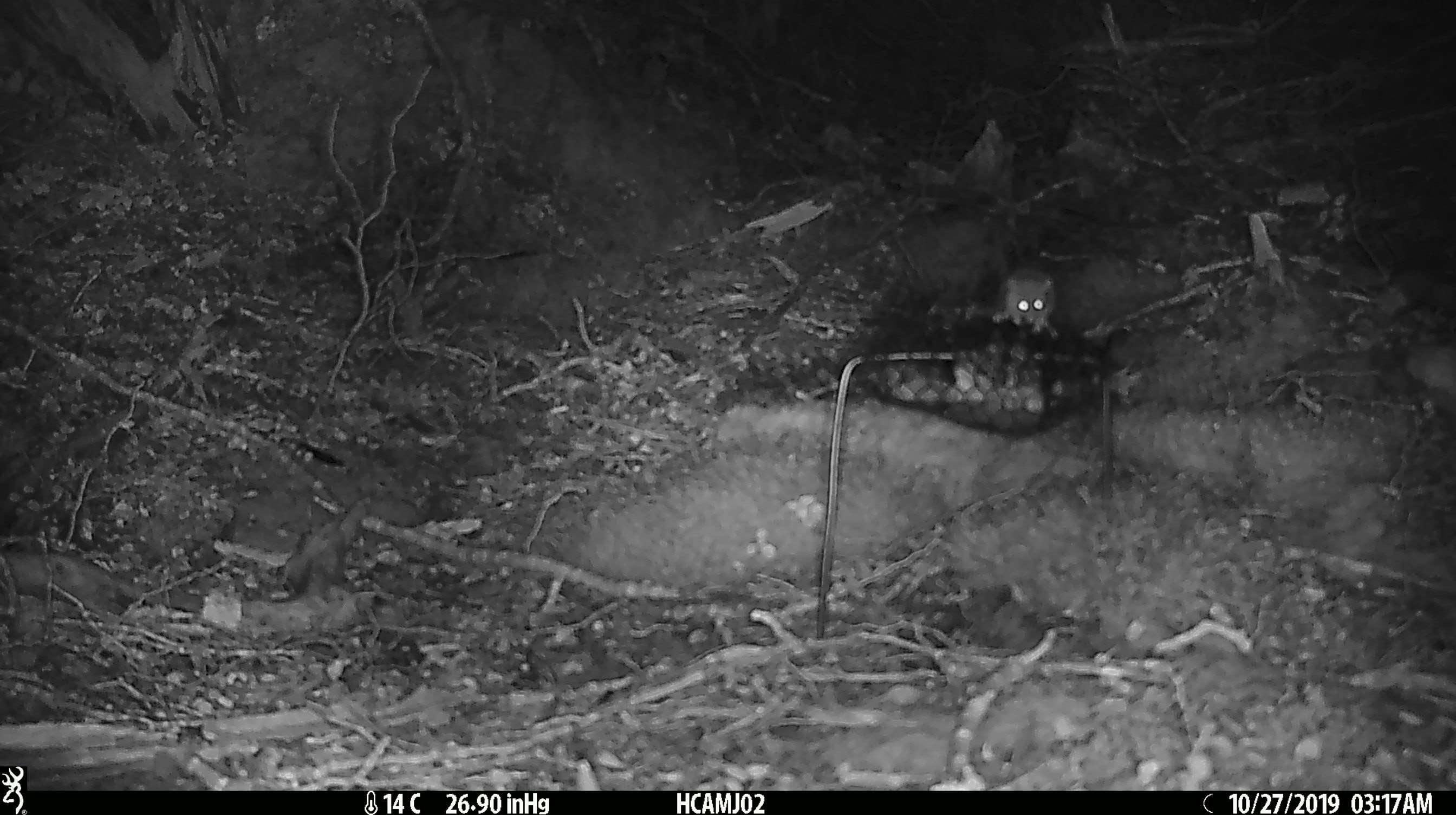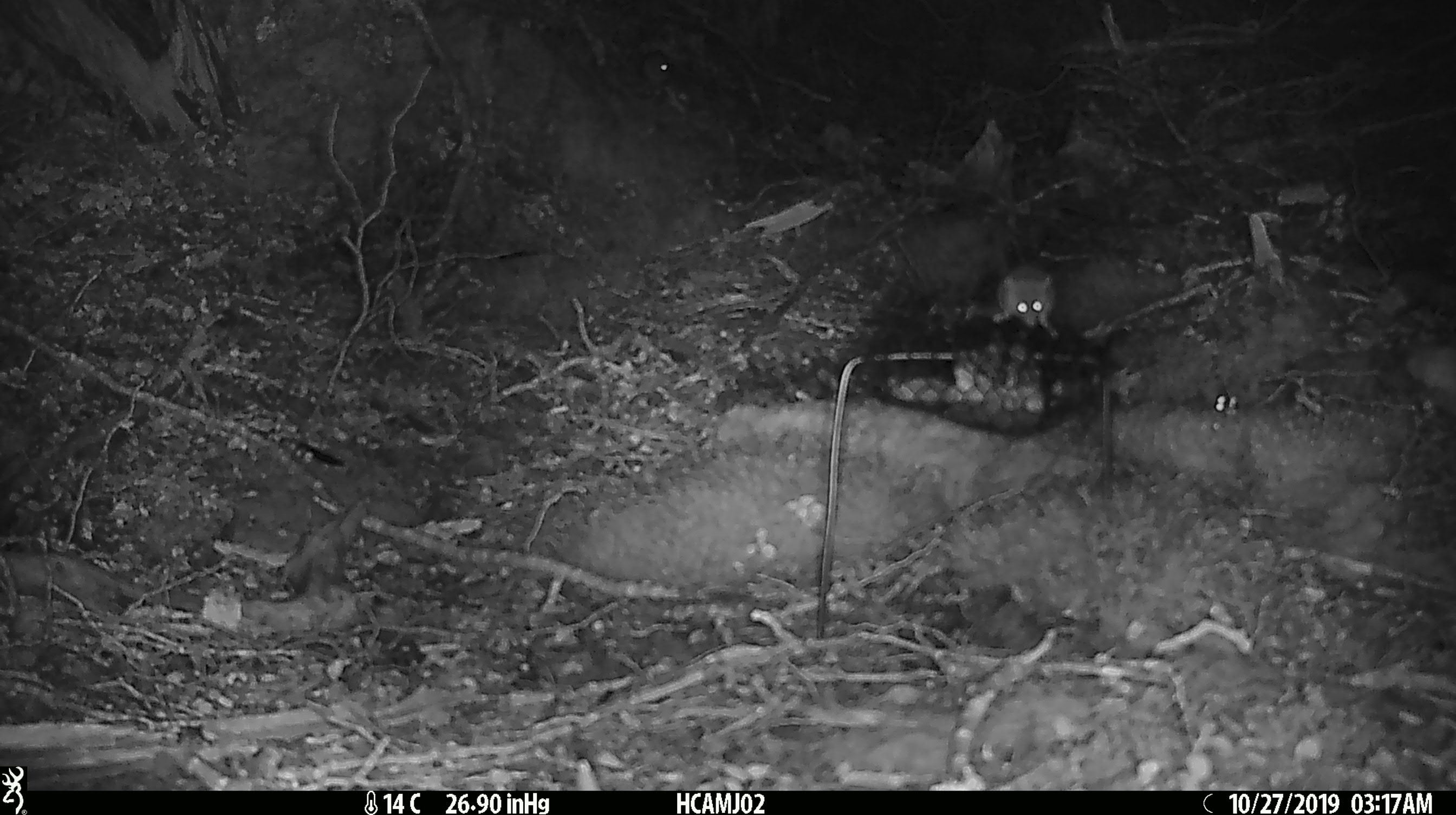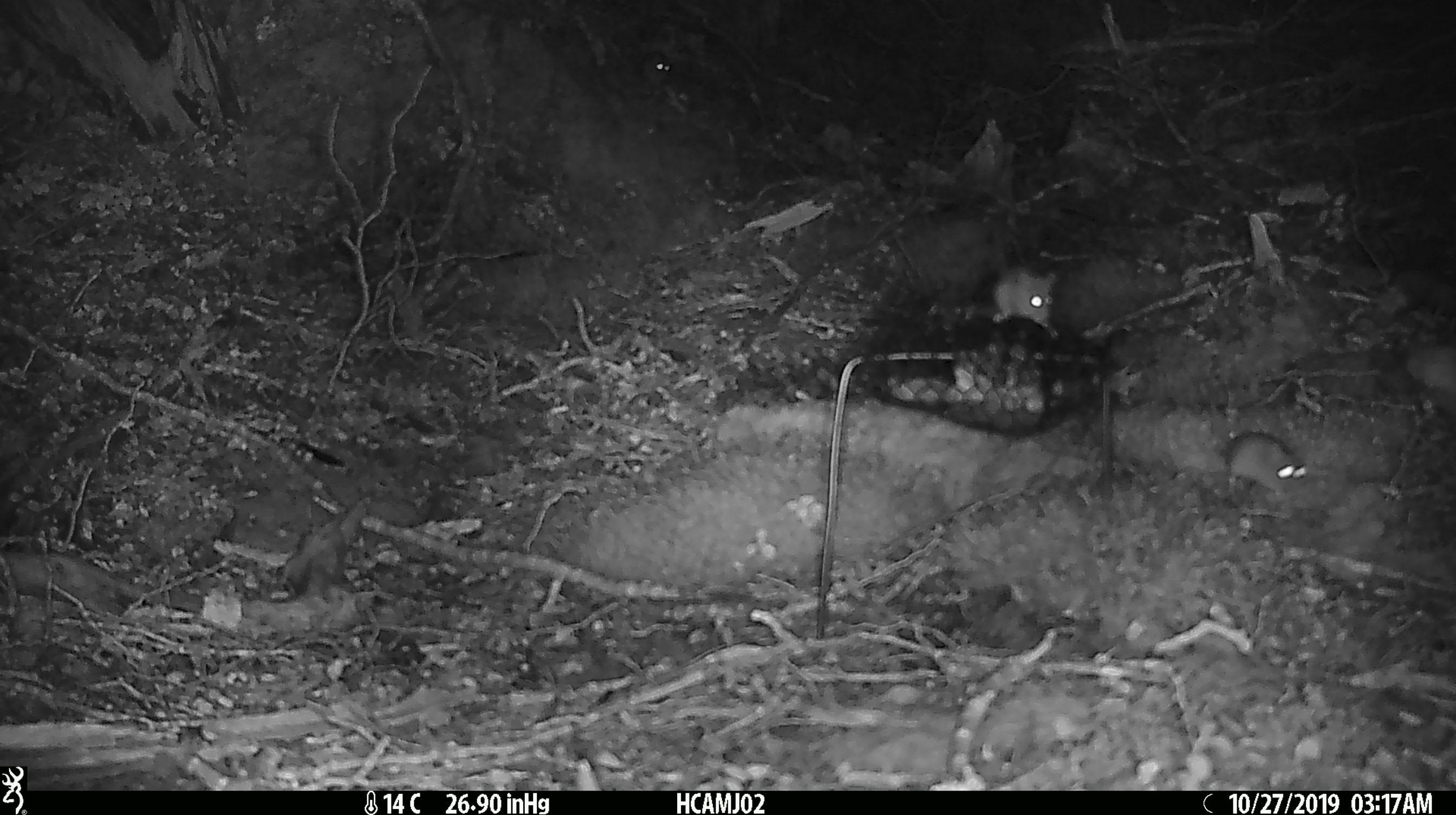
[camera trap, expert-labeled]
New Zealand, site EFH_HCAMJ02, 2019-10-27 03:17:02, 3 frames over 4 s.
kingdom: Animalia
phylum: Chordata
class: Mammalia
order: Rodentia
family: Muridae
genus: Mus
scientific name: Mus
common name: mouse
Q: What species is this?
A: Mouse (Mus).